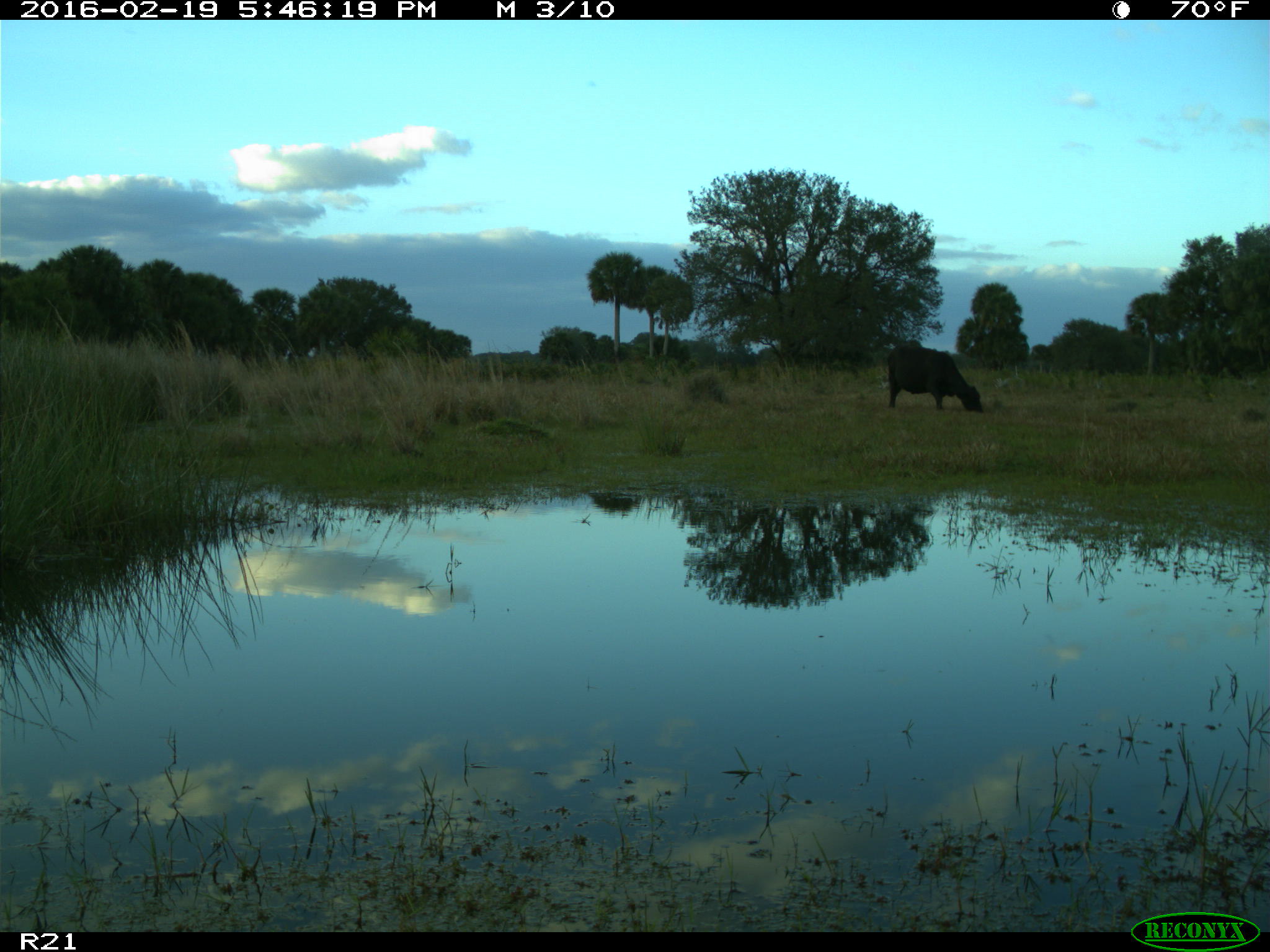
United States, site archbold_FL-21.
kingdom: Animalia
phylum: Chordata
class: Mammalia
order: Artiodactyla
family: Bovidae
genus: Bos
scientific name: Bos taurus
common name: domestic cow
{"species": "Bos taurus (domestic cow)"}